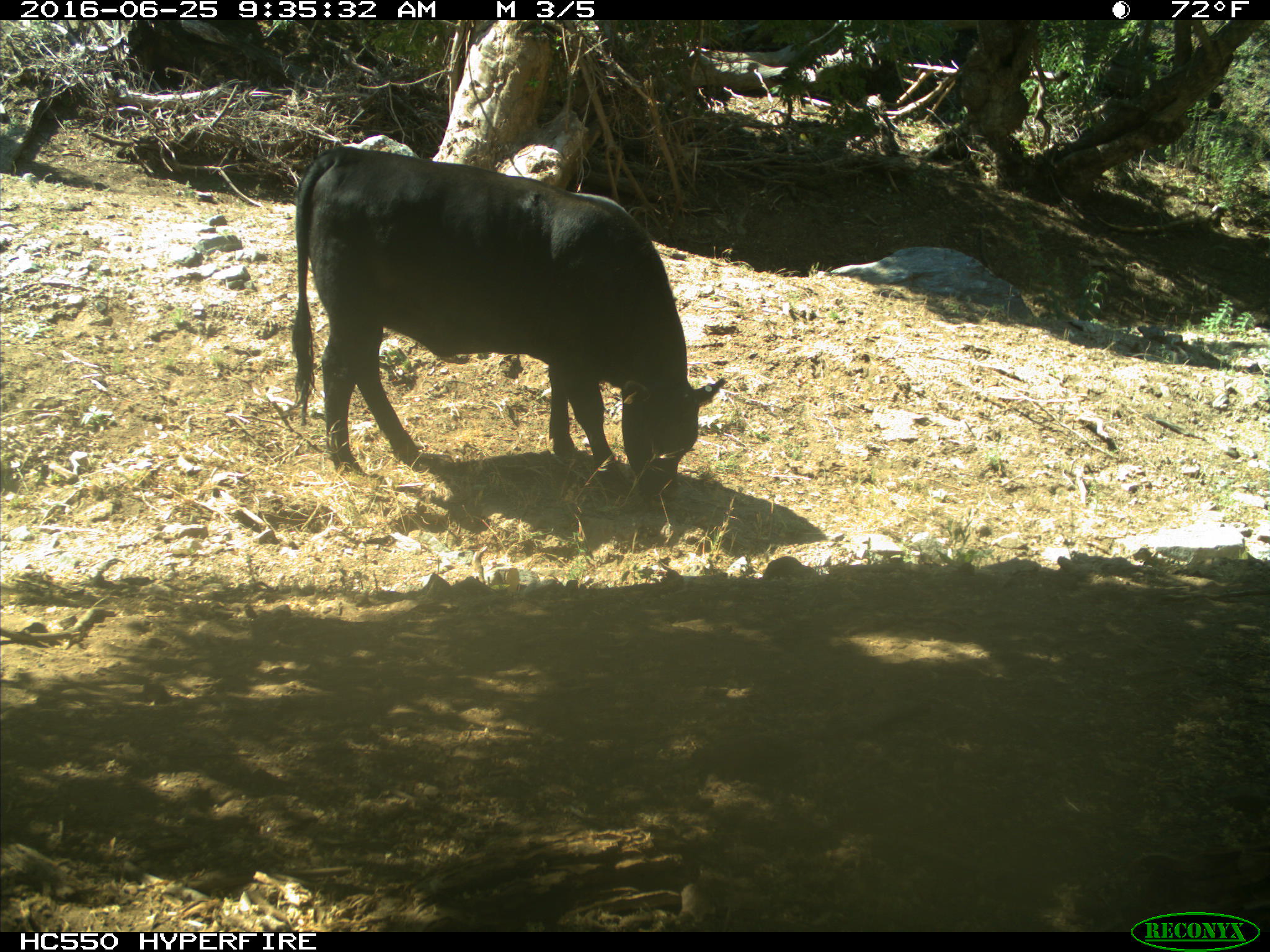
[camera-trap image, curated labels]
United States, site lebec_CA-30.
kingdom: Animalia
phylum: Chordata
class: Mammalia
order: Artiodactyla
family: Bovidae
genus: Bos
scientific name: Bos taurus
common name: domestic cow